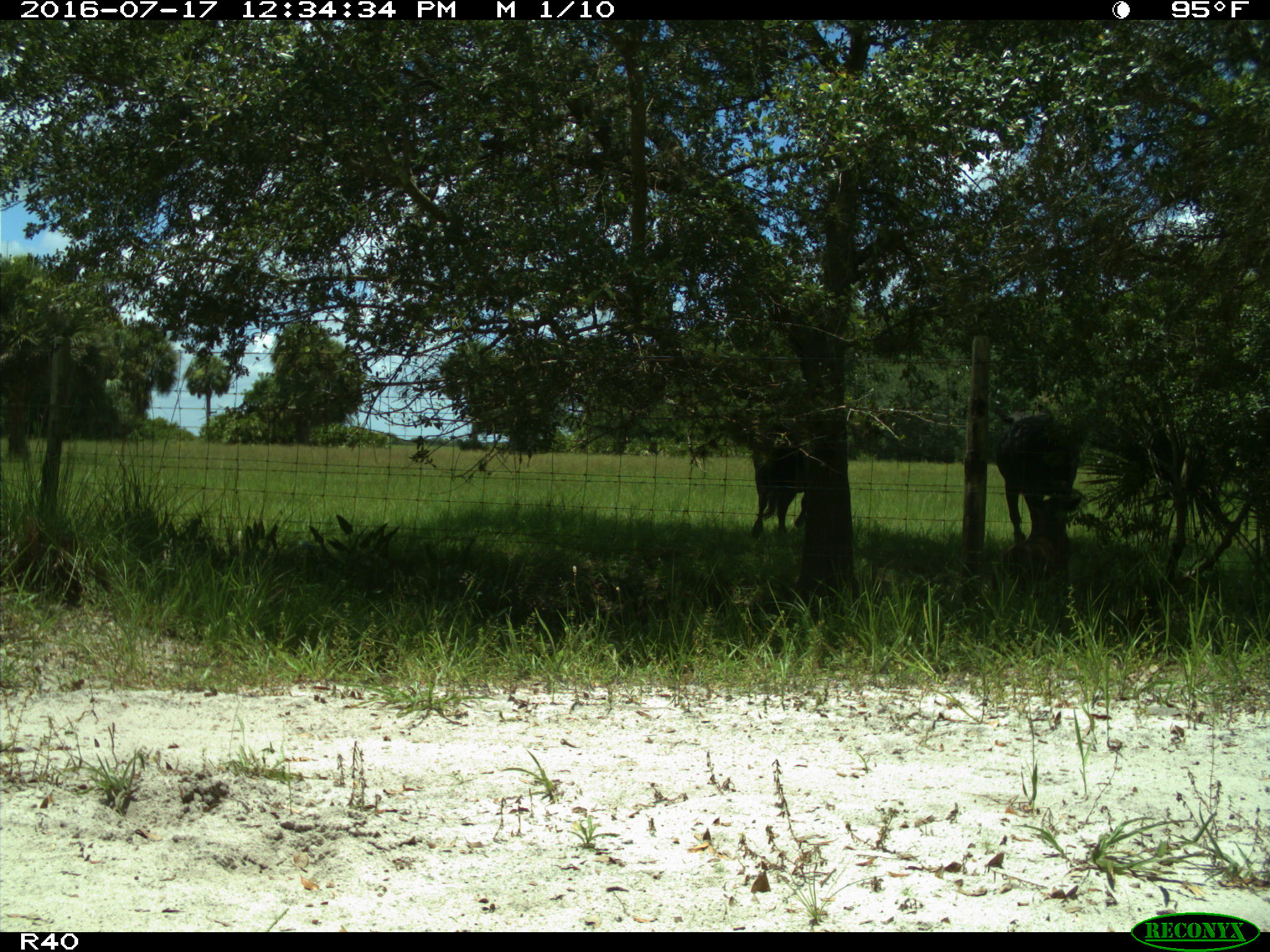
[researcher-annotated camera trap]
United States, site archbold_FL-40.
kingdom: Animalia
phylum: Chordata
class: Mammalia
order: Artiodactyla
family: Bovidae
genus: Bos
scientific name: Bos taurus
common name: domestic cow